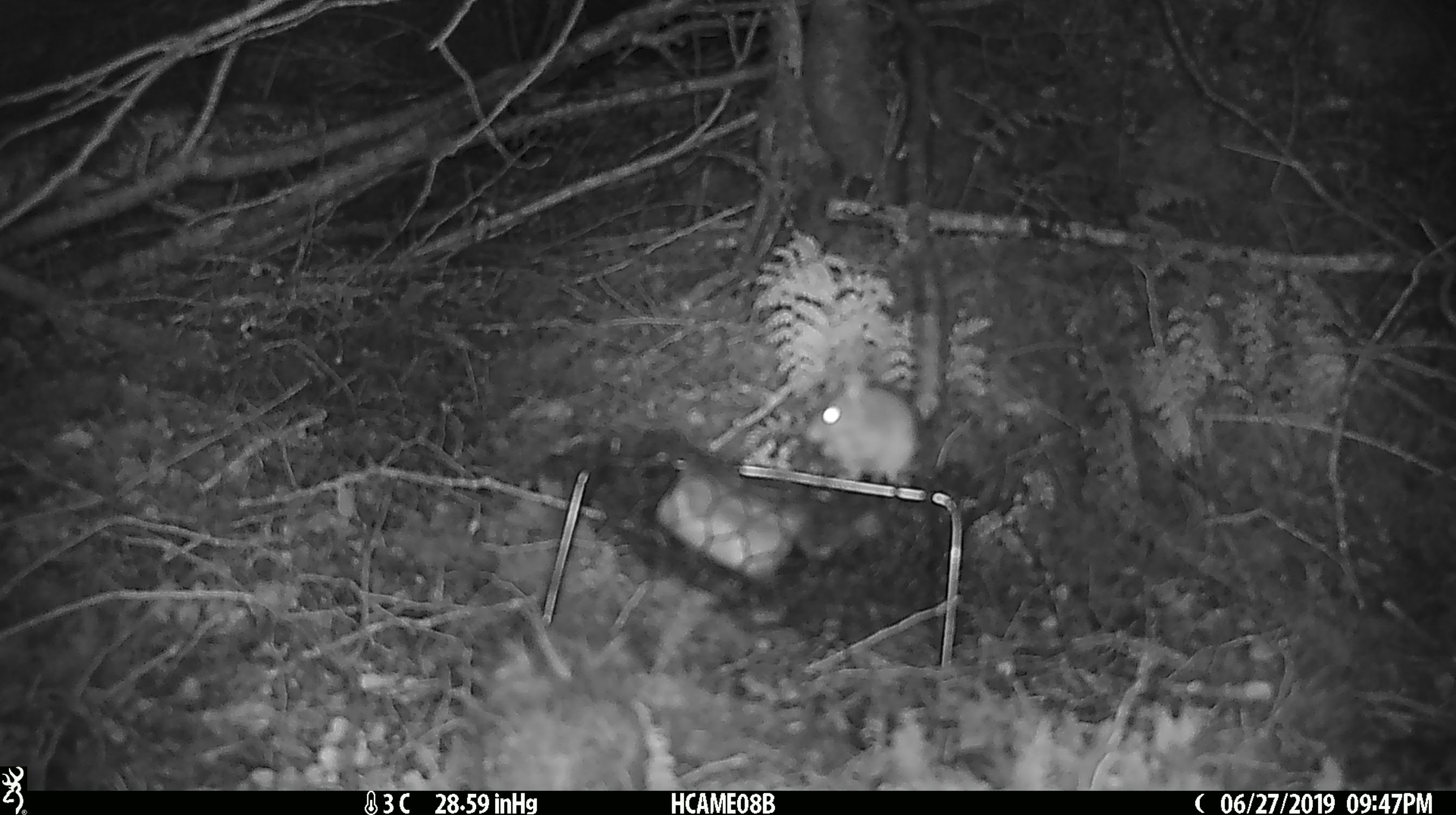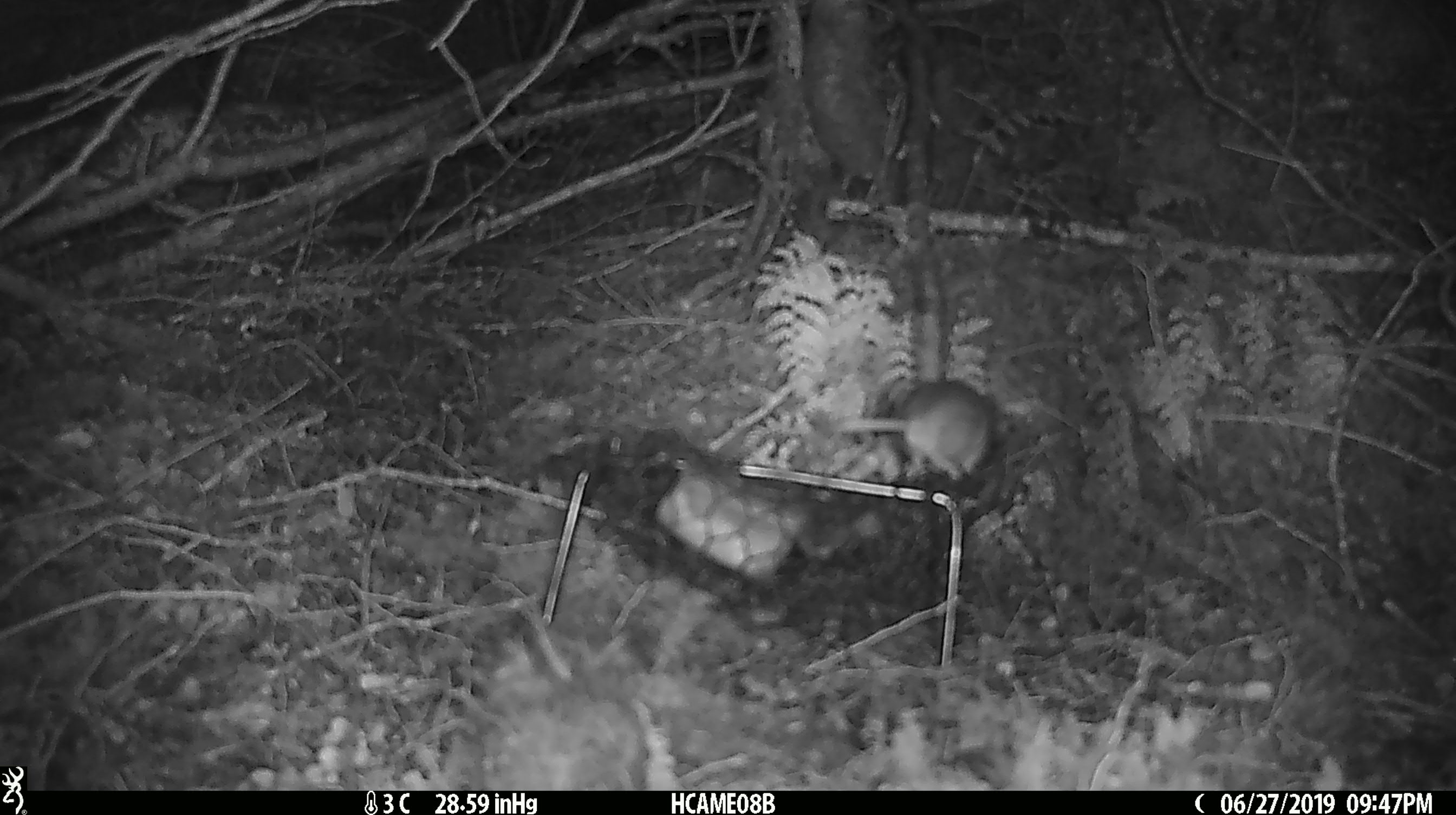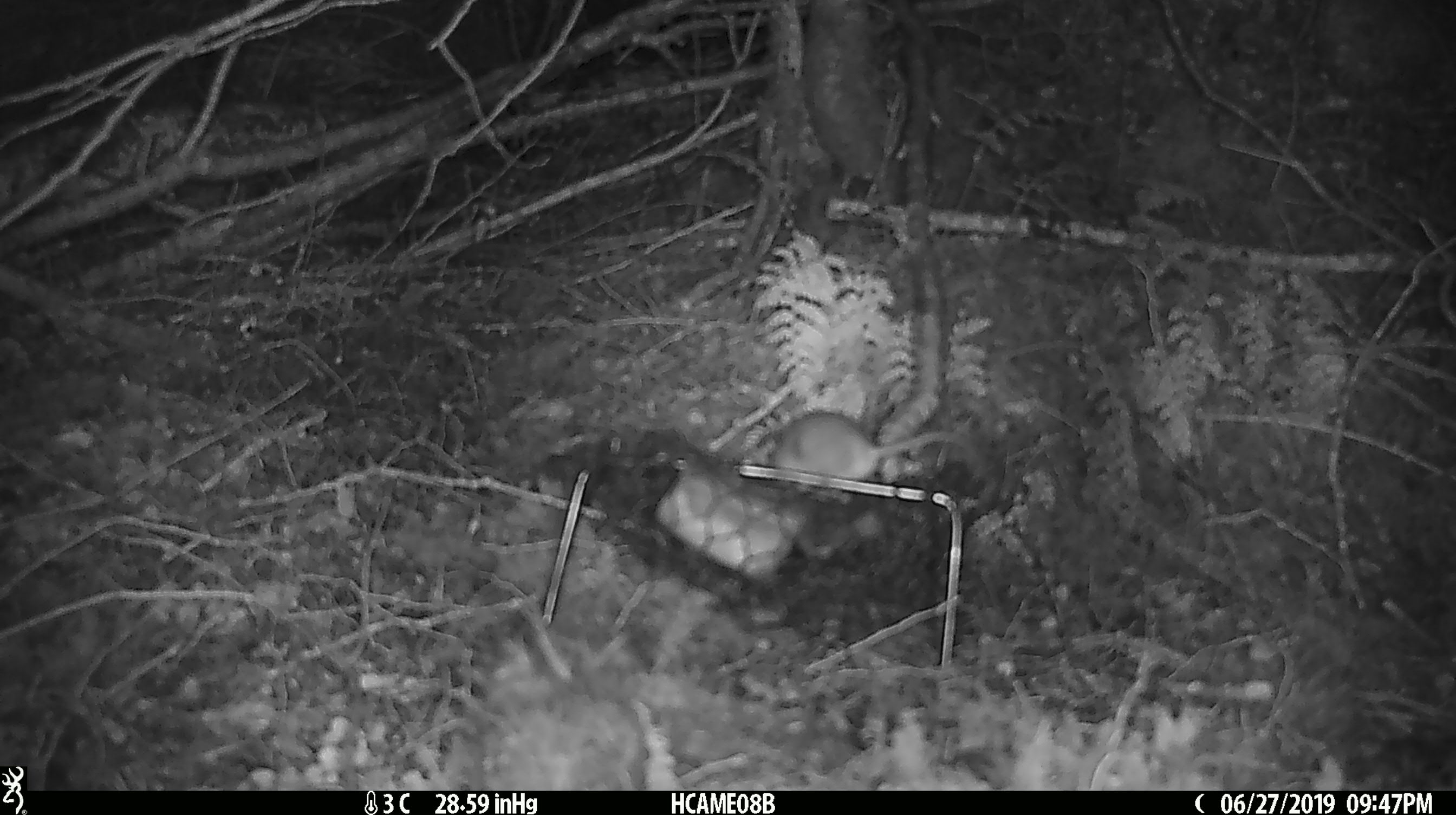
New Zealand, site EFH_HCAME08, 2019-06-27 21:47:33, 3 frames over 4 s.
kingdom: Animalia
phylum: Chordata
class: Mammalia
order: Rodentia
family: Muridae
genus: Mus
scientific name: Mus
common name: mouse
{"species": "mouse (Mus)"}